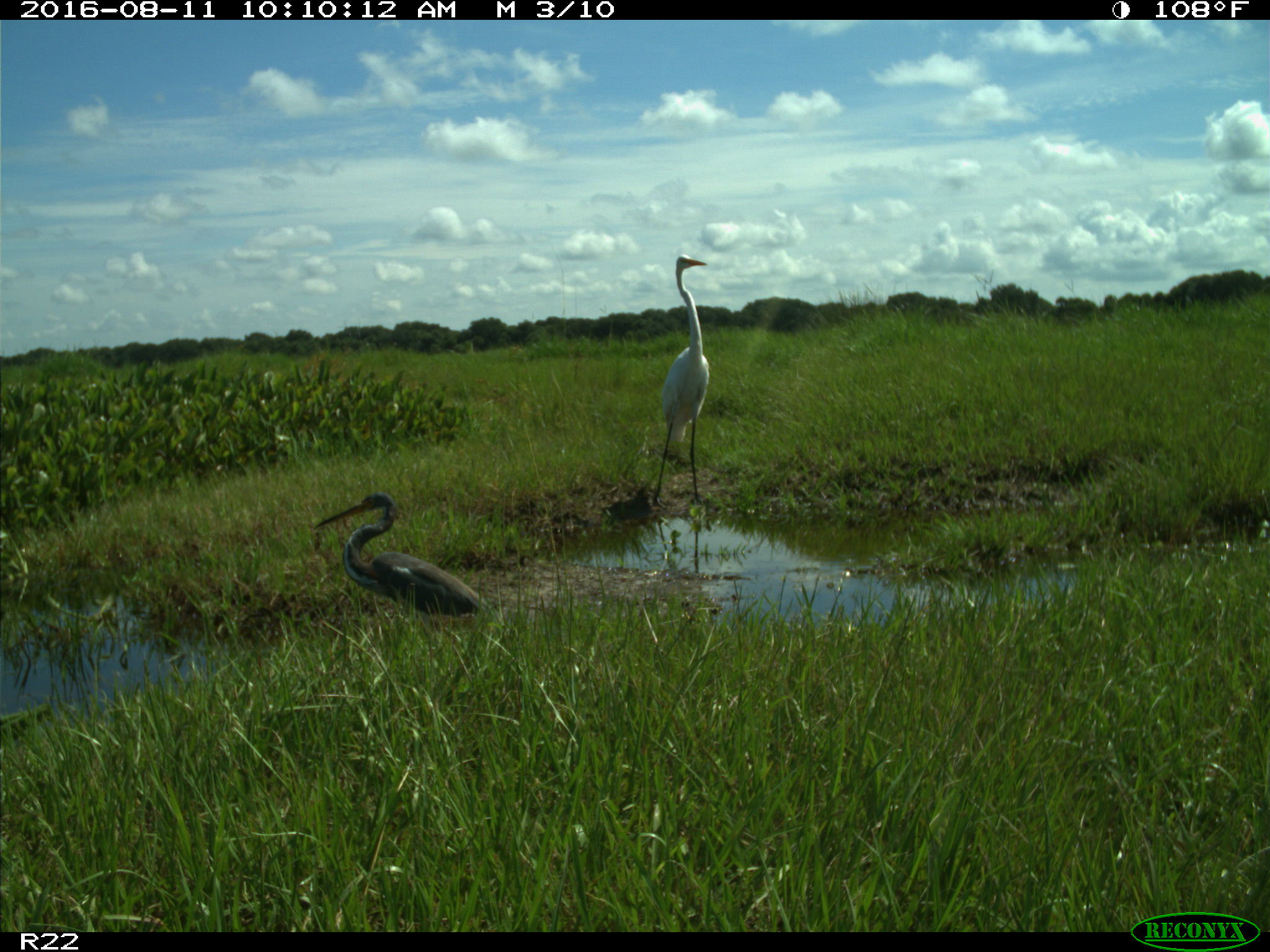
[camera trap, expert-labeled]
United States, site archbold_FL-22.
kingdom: Animalia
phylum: Chordata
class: Aves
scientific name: Aves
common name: birds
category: unidentified bird